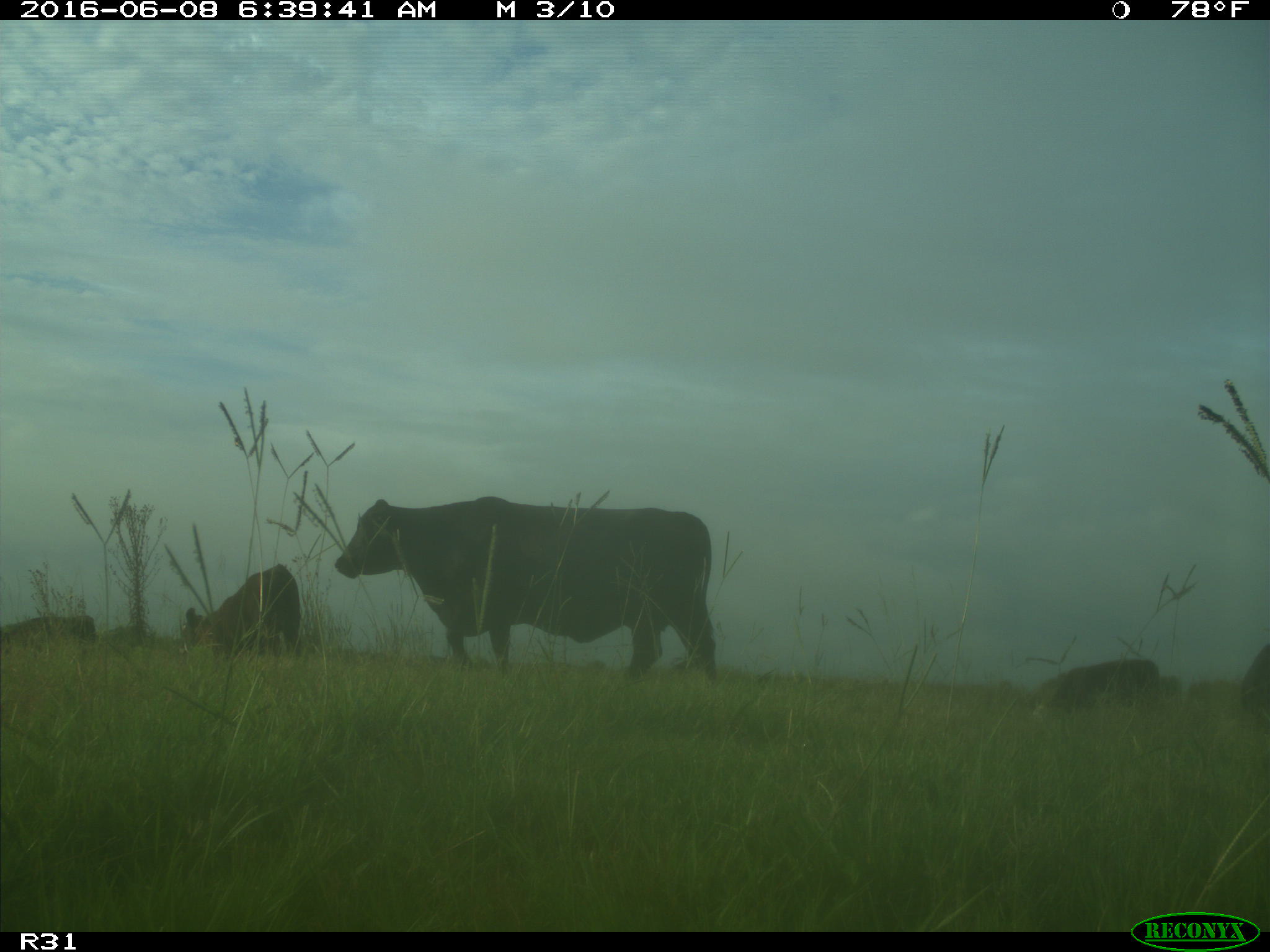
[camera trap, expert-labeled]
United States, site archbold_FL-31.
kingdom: Animalia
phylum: Chordata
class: Mammalia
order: Artiodactyla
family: Bovidae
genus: Bos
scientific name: Bos taurus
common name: domestic cow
Bos taurus (domestic cow).